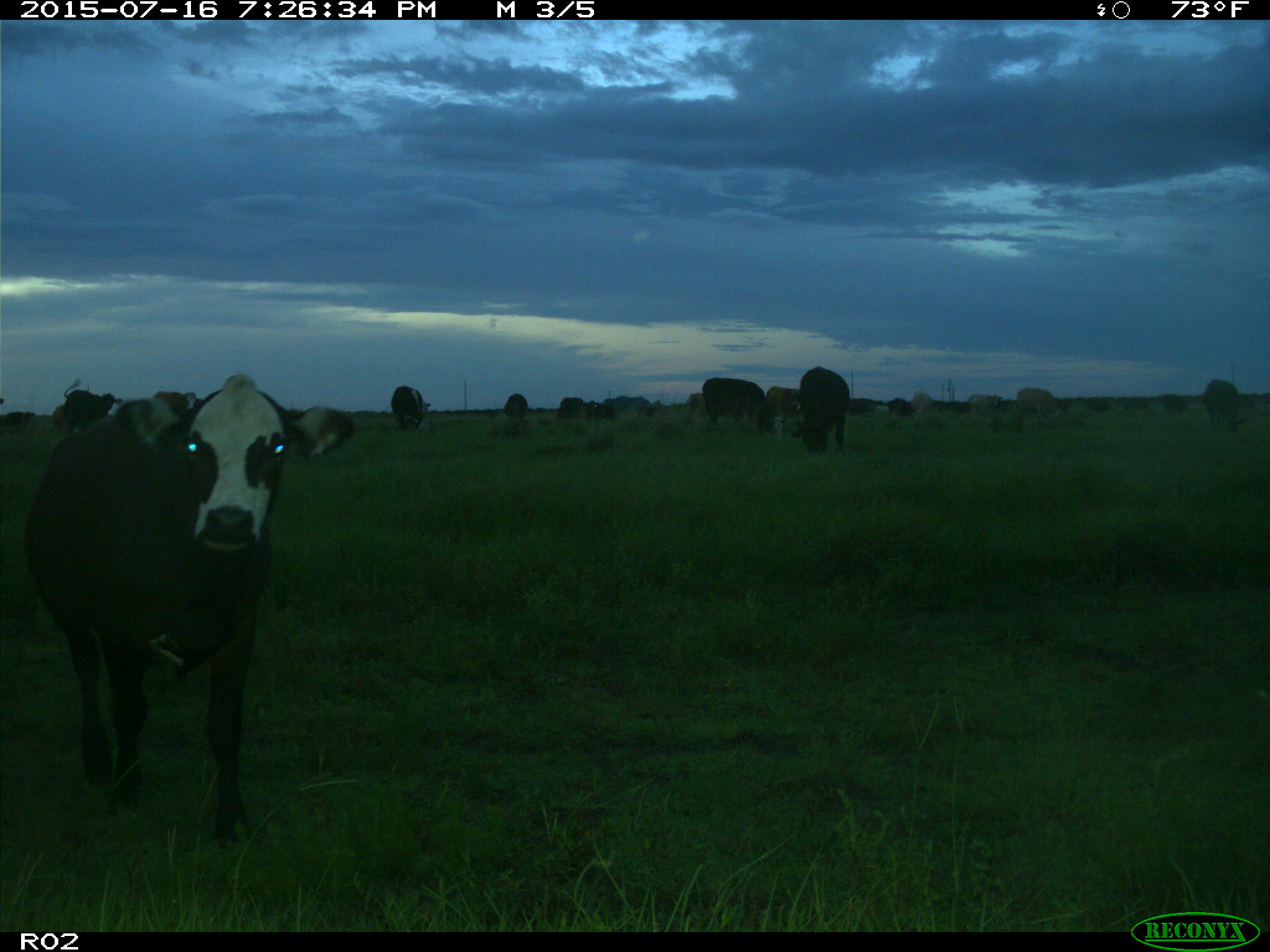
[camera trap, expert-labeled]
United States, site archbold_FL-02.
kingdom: Animalia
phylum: Chordata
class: Mammalia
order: Artiodactyla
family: Bovidae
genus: Bos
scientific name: Bos taurus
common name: domestic cow